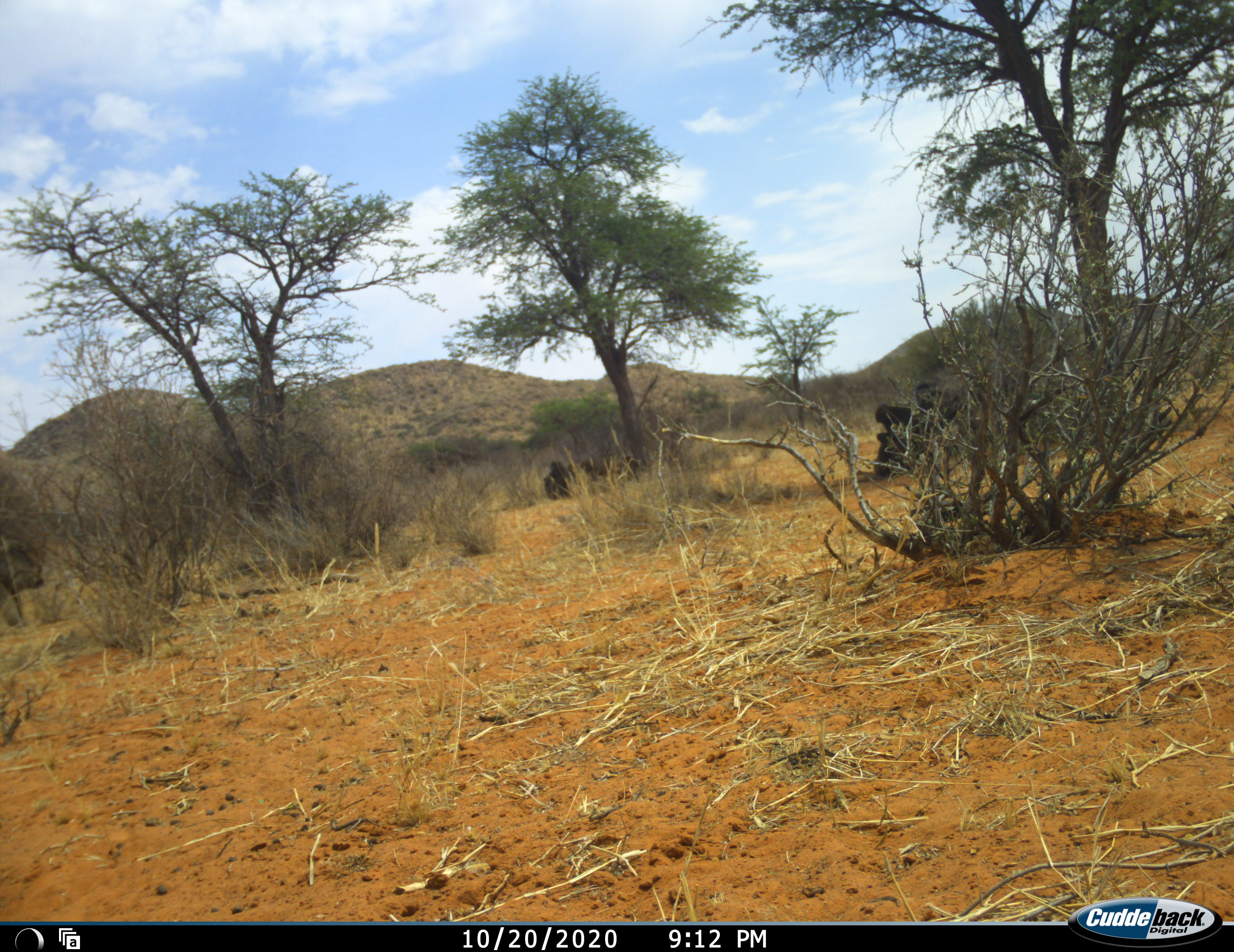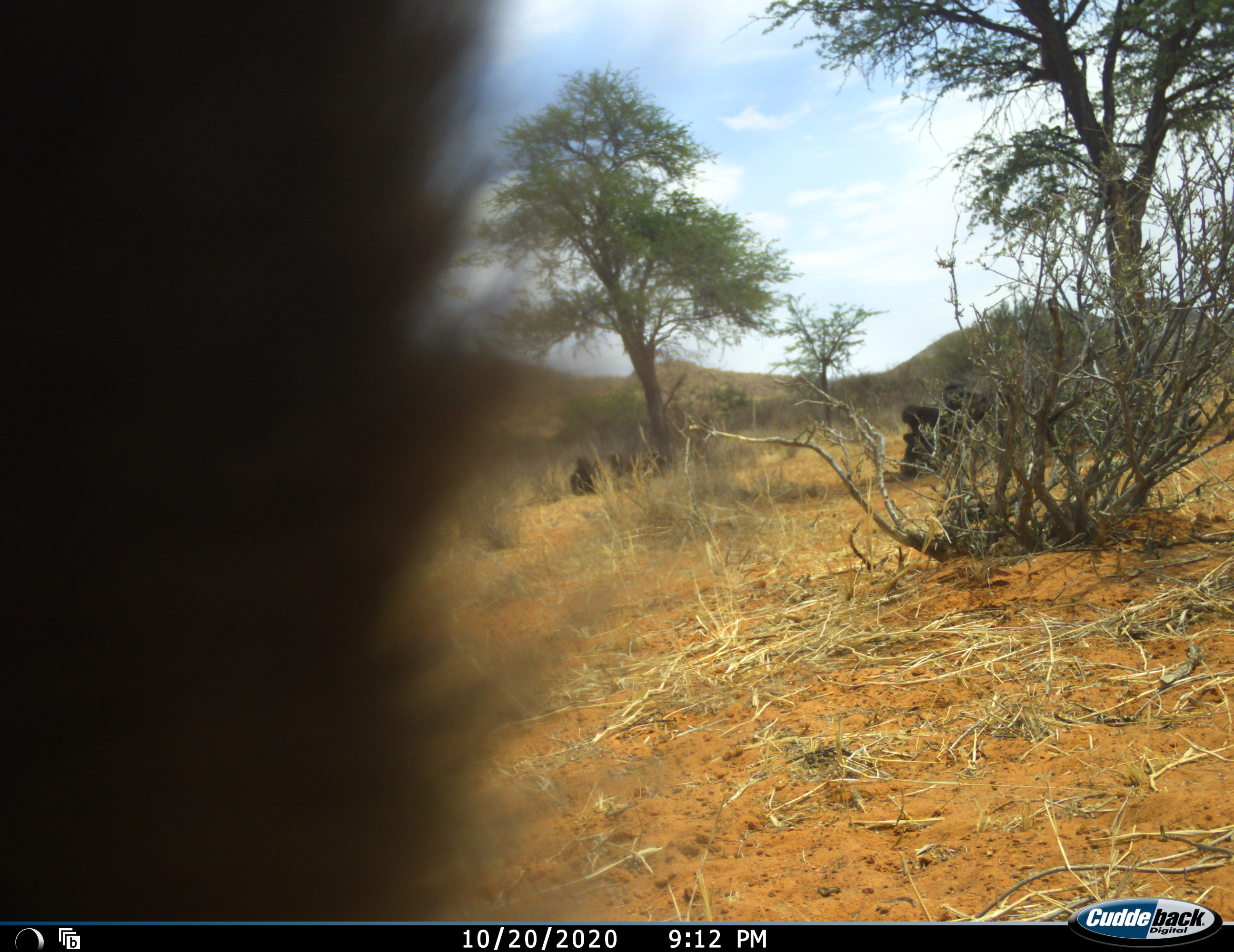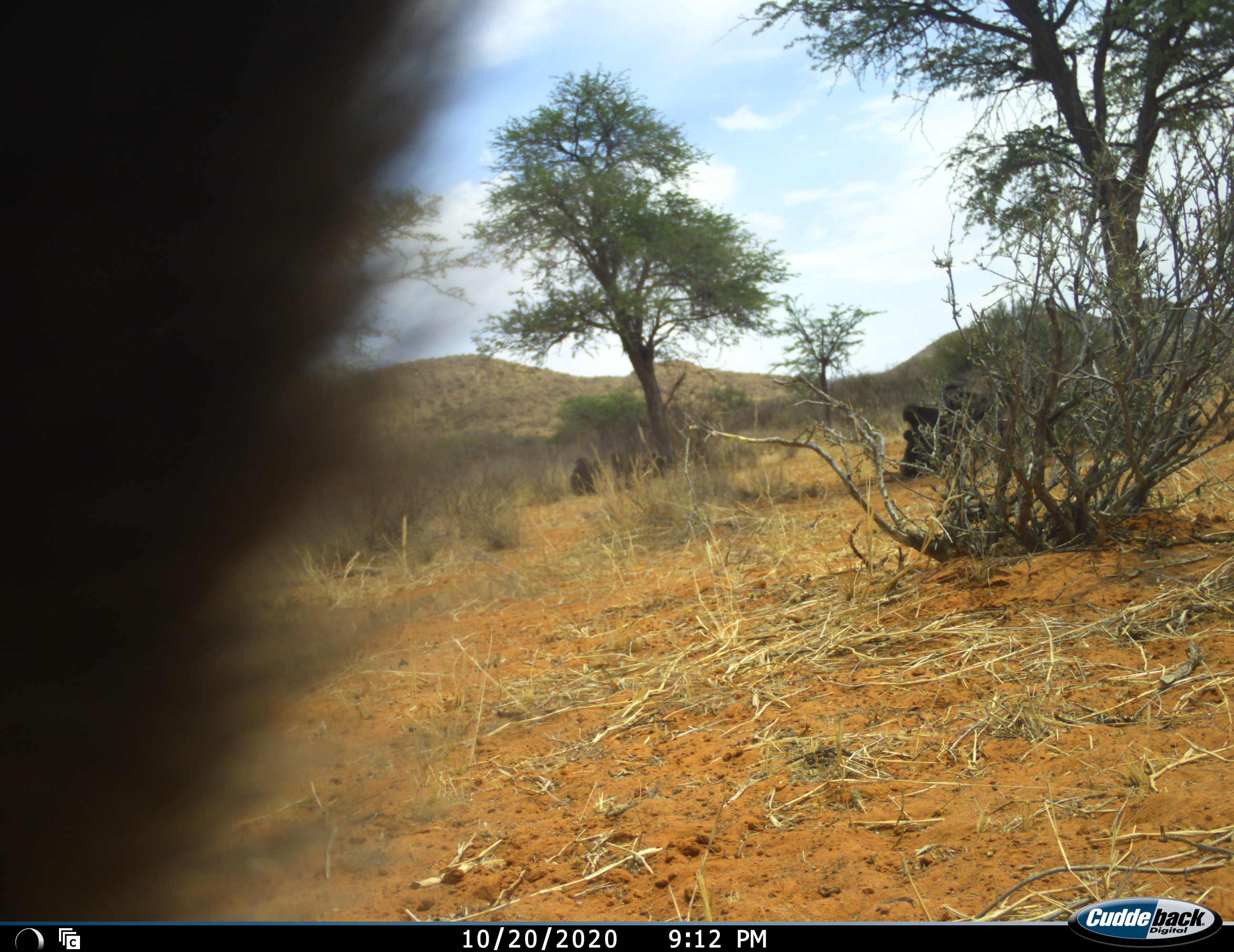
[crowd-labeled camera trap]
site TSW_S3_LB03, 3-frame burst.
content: unidentified animal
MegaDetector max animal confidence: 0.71